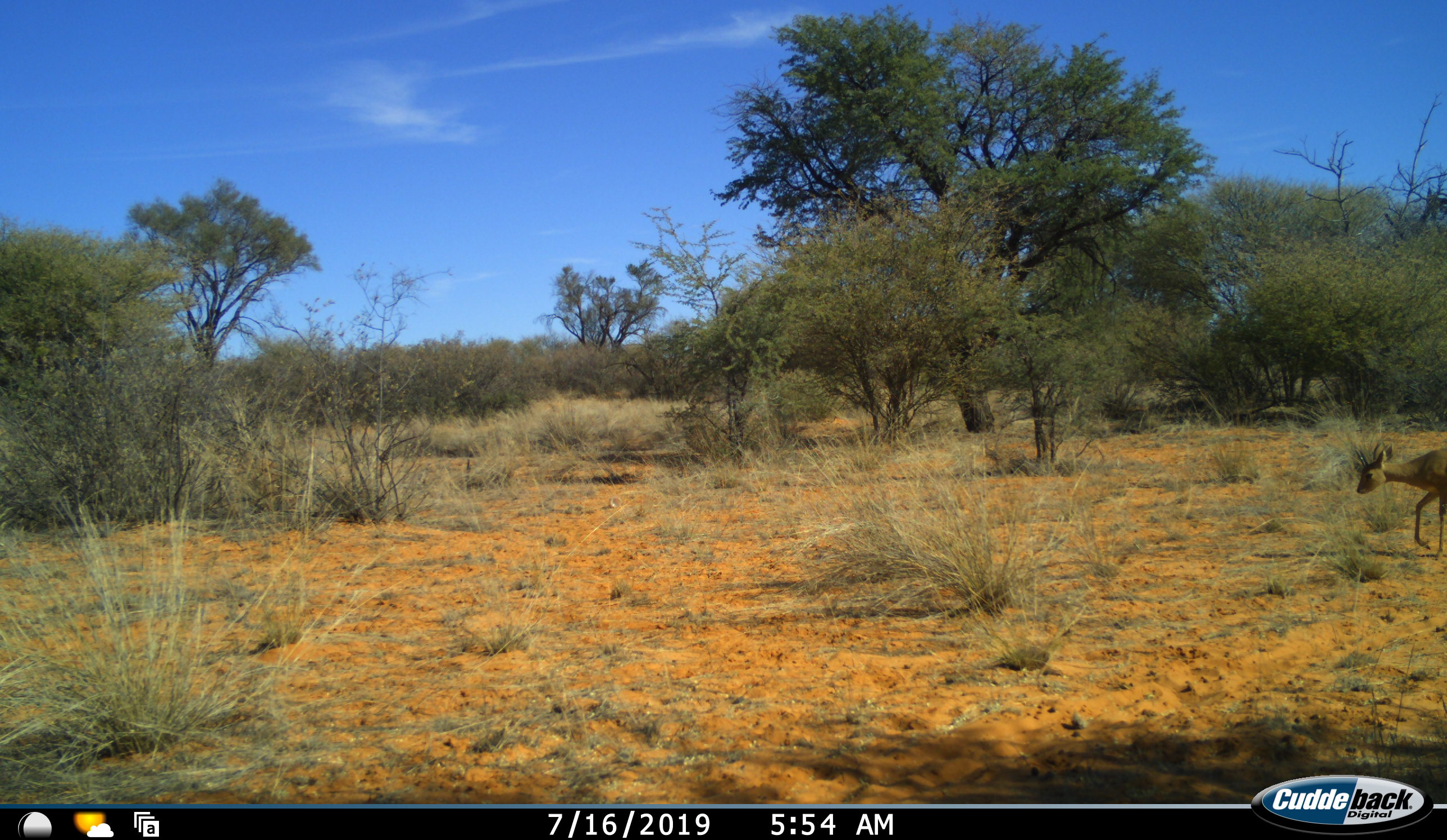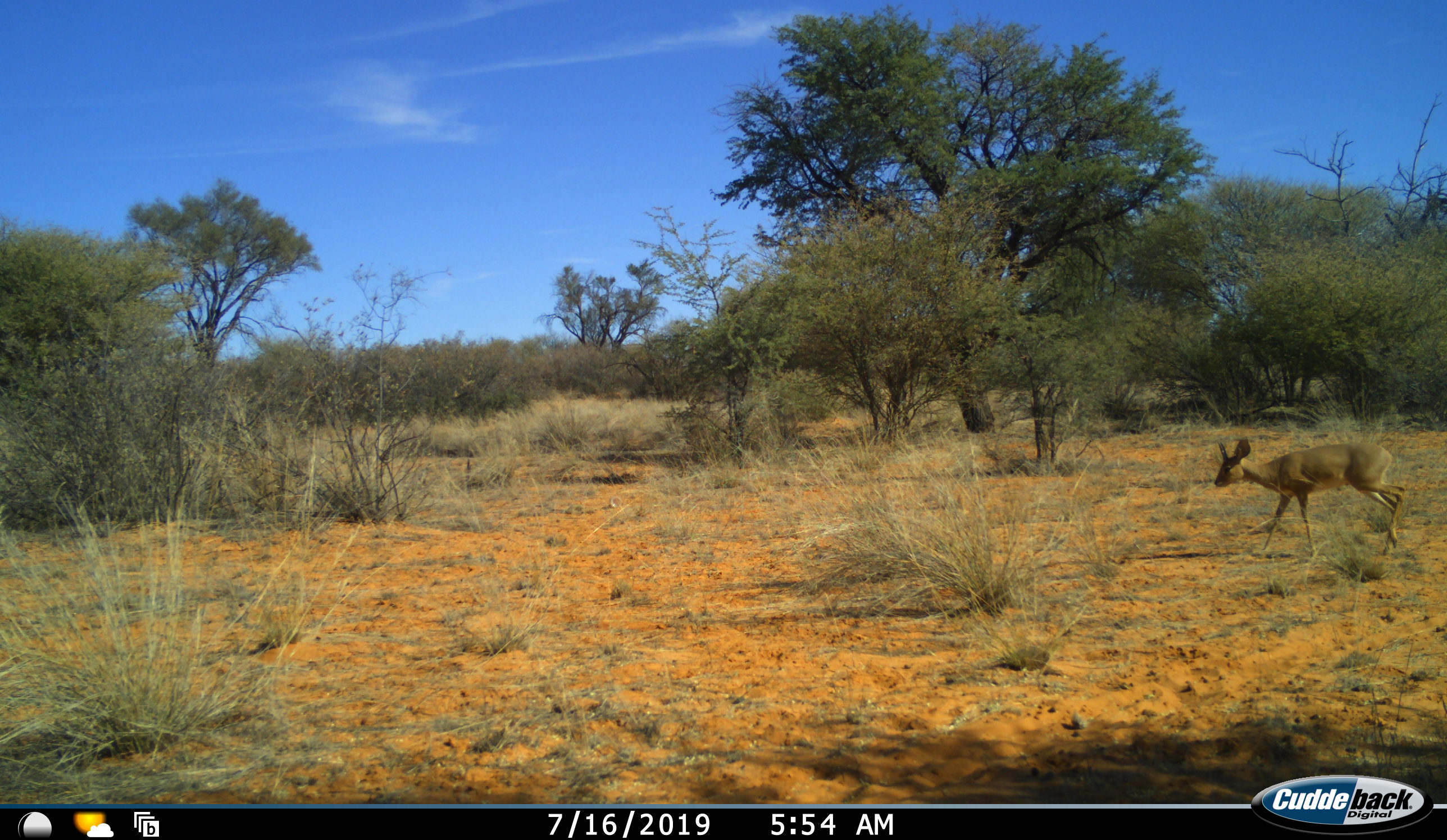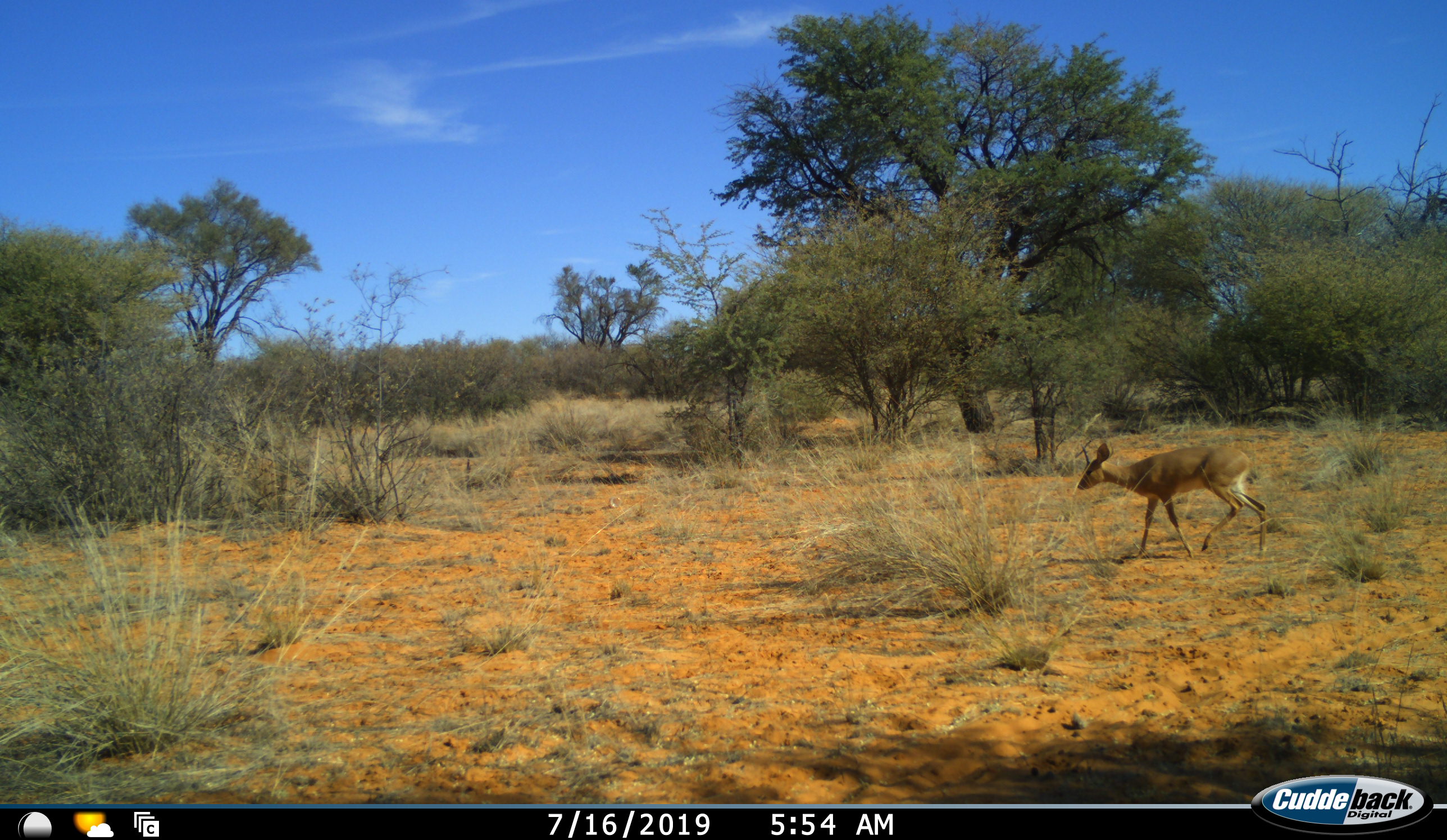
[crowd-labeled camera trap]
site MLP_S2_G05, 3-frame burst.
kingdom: Animalia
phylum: Chordata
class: Mammalia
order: Artiodactyla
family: Bovidae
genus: Raphicerus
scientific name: Raphicerus campestris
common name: steenbok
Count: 1.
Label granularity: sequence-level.